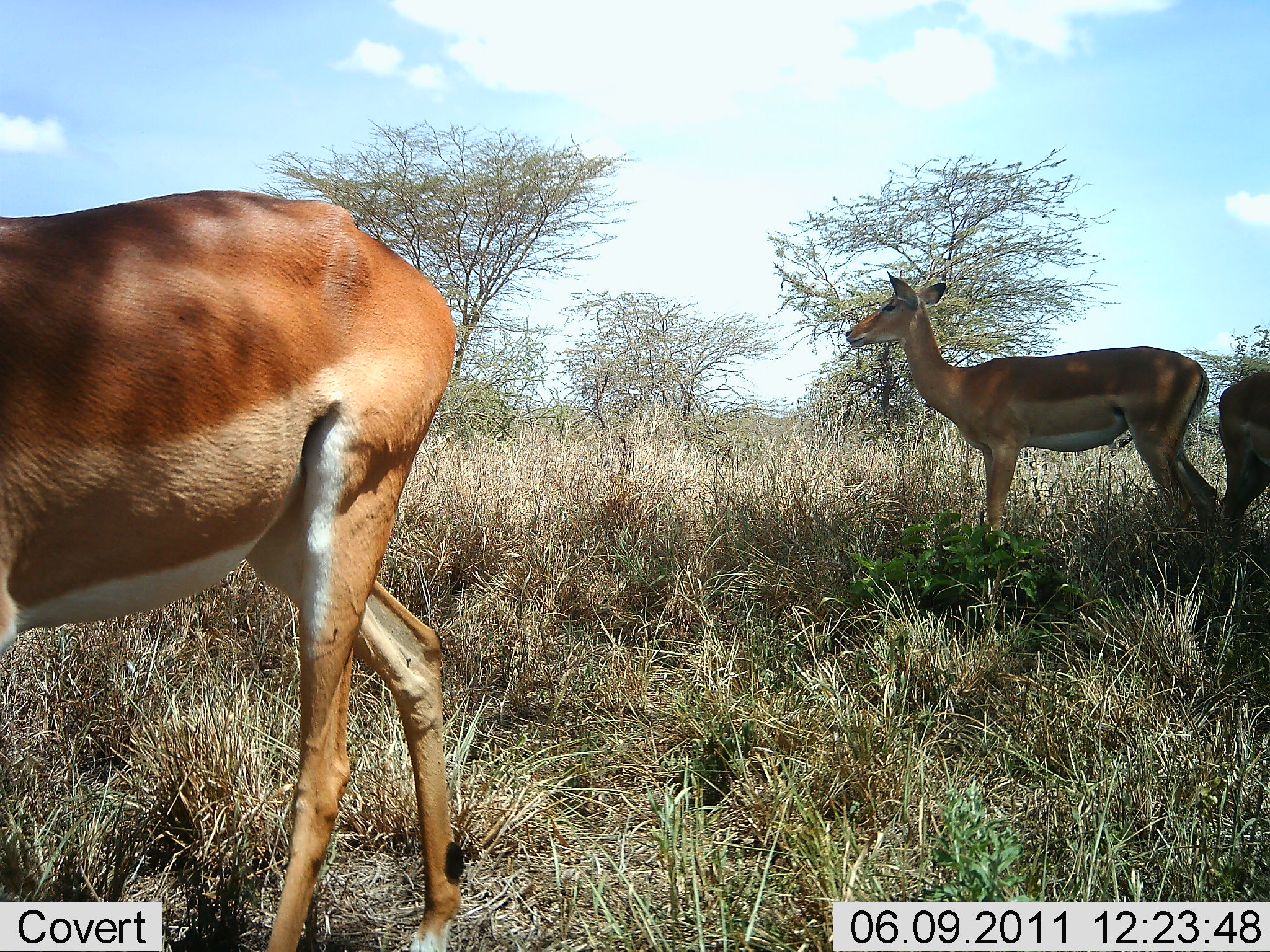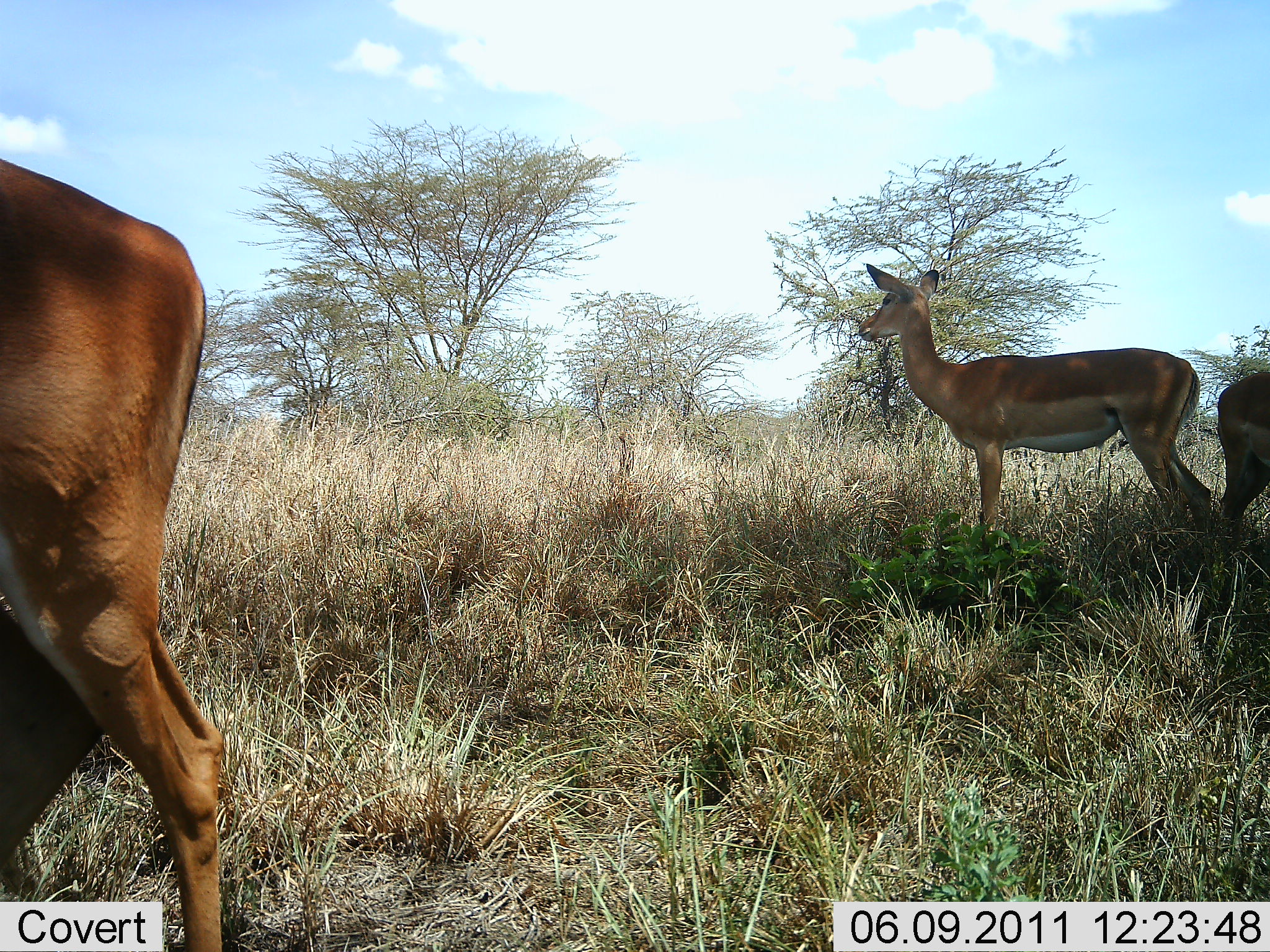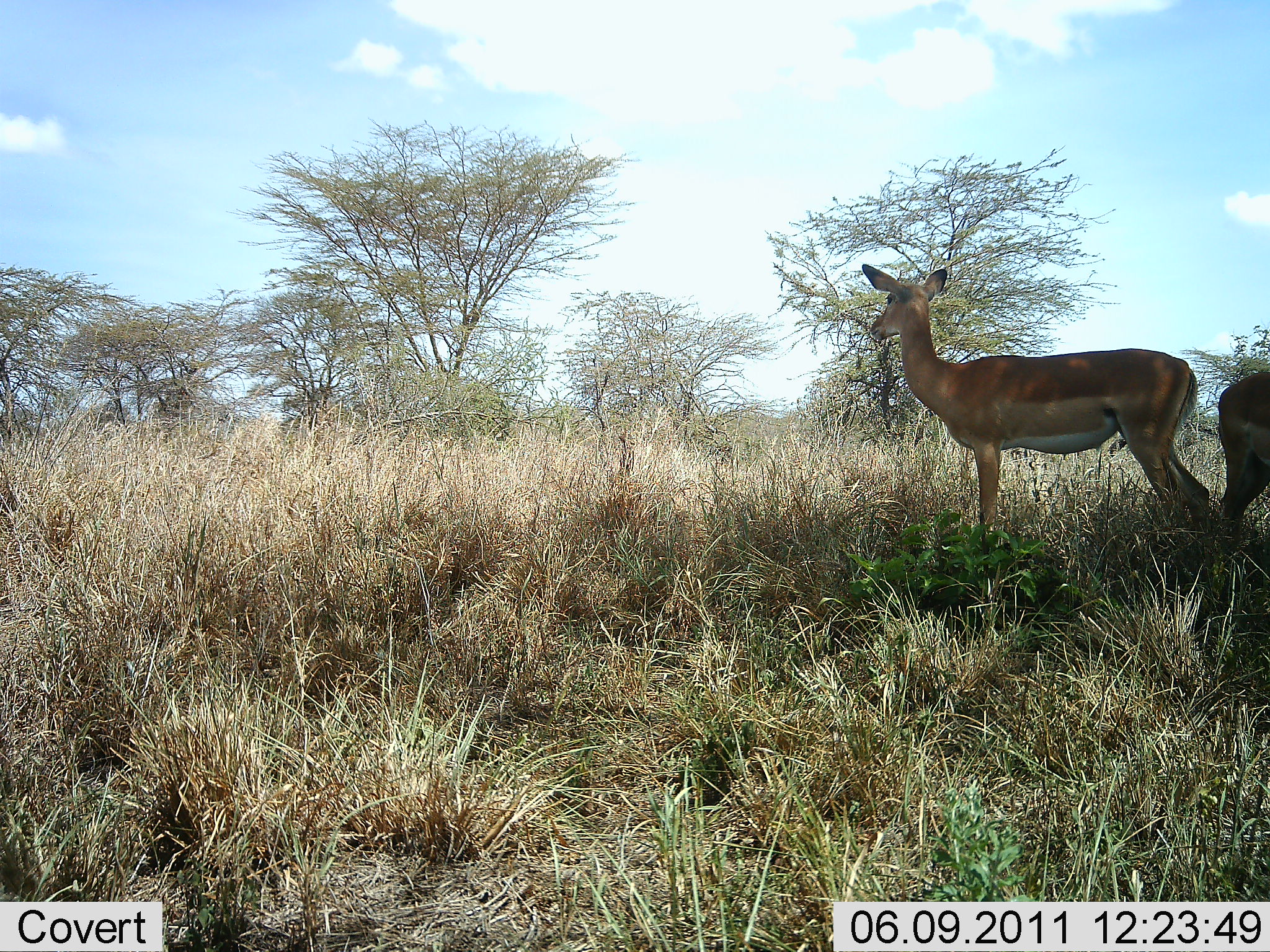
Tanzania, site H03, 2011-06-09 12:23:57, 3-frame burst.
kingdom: Animalia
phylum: Chordata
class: Mammalia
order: Artiodactyla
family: Bovidae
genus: Aepyceros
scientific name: Aepyceros melampus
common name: impala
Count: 3.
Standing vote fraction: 100%.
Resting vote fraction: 10%.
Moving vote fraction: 50%.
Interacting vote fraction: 0%.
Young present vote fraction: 0%.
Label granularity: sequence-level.